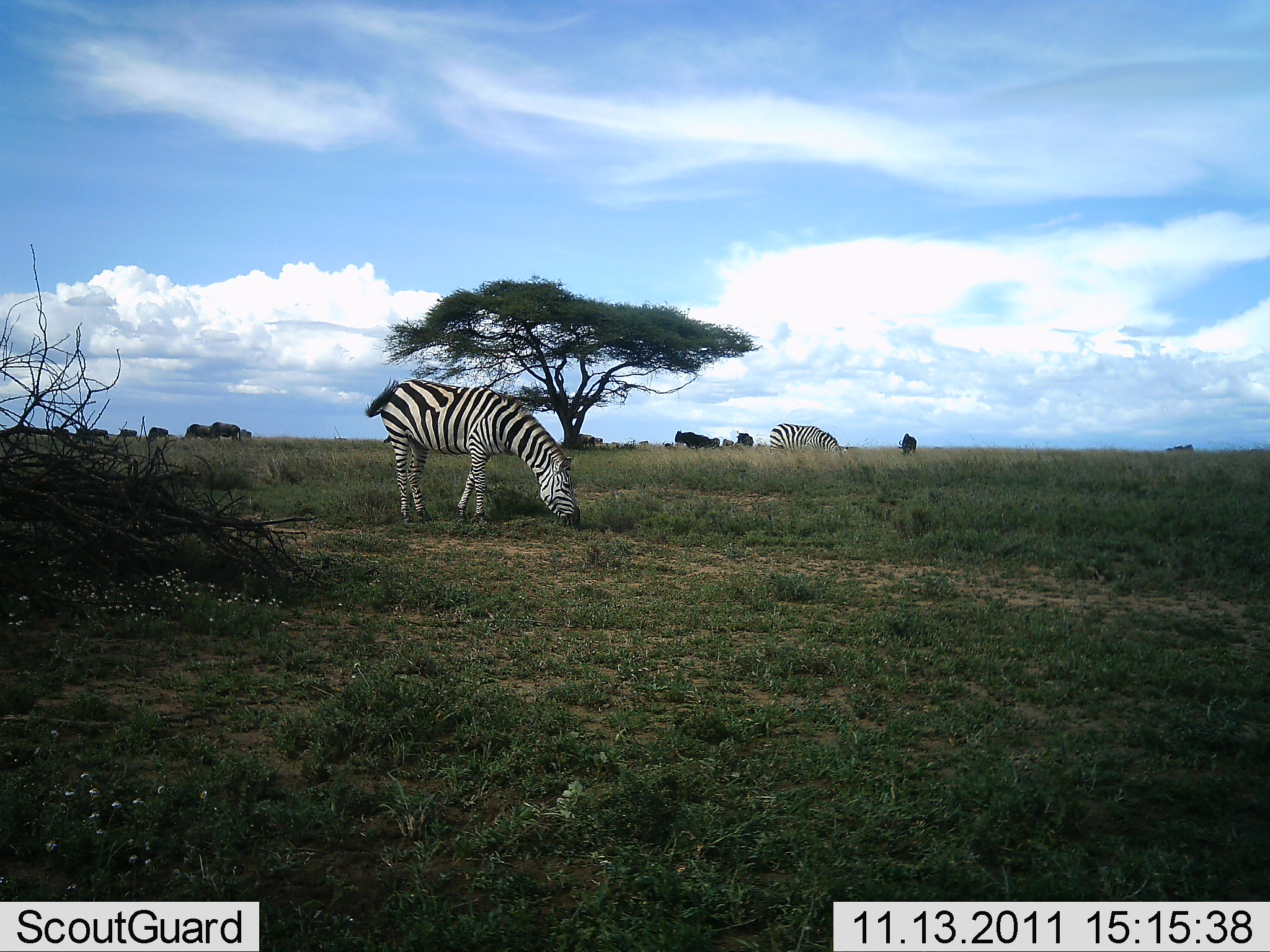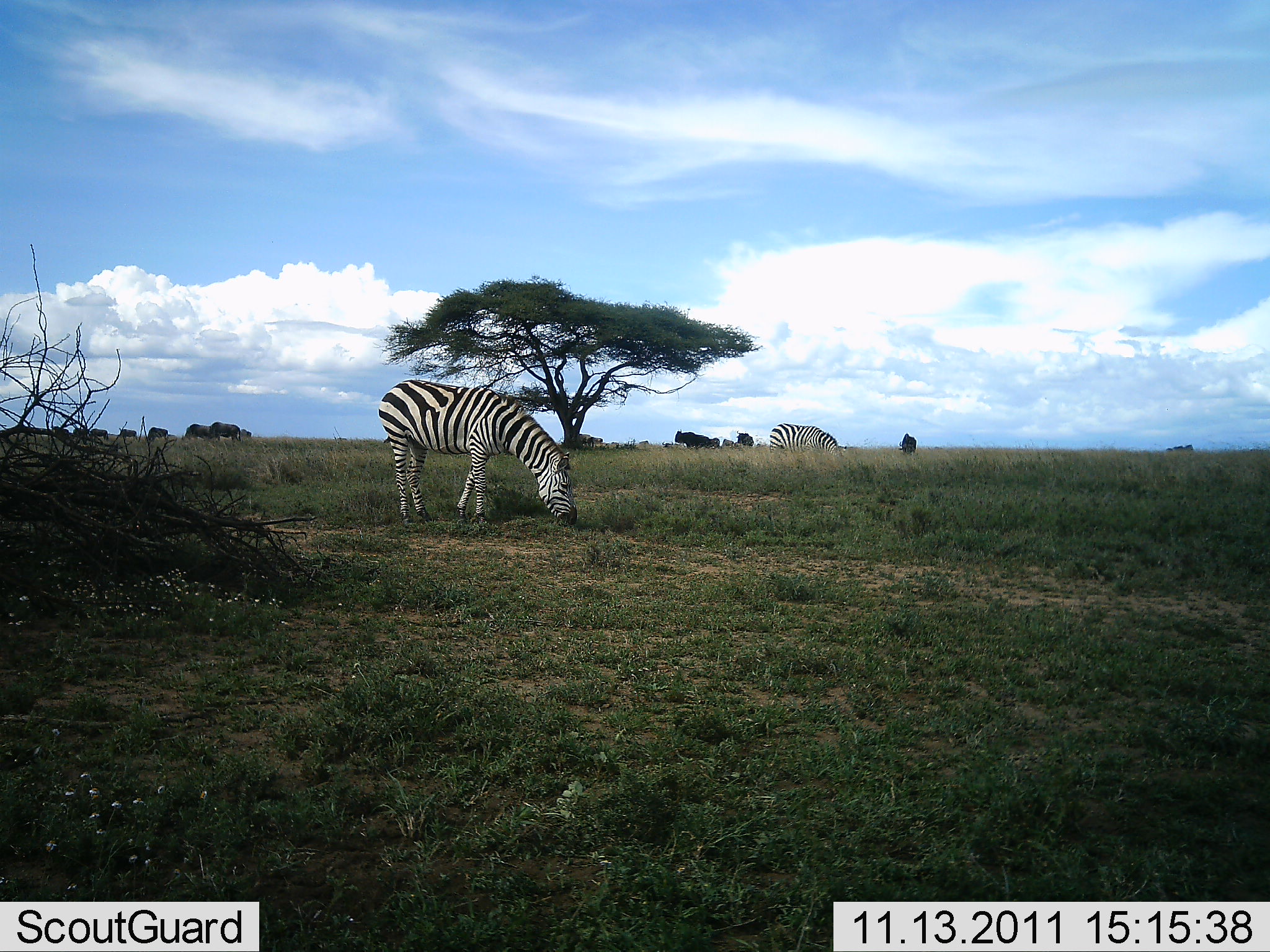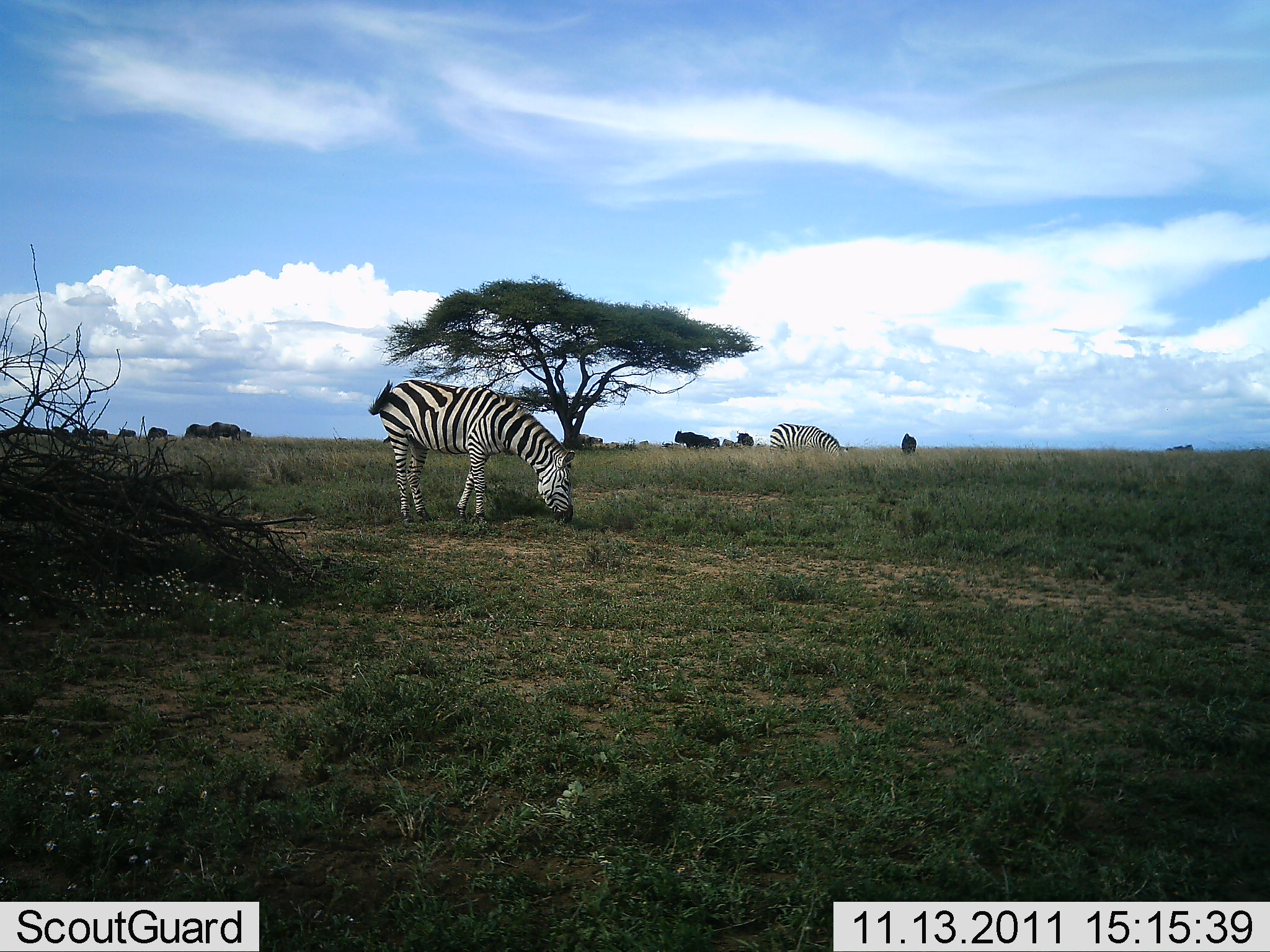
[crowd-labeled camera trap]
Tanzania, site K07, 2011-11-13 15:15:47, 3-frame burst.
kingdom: Animalia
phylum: Chordata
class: Mammalia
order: Perissodactyla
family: Equidae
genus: Equus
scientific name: Equus quagga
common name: plains zebra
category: zebra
Zebra (plains zebra) (Equus quagga), count 2. Behavior (volunteer vote fractions): standing 33%, resting 0%, moving 8%, interacting 0%. Young present (vote fraction): 0%. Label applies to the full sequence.